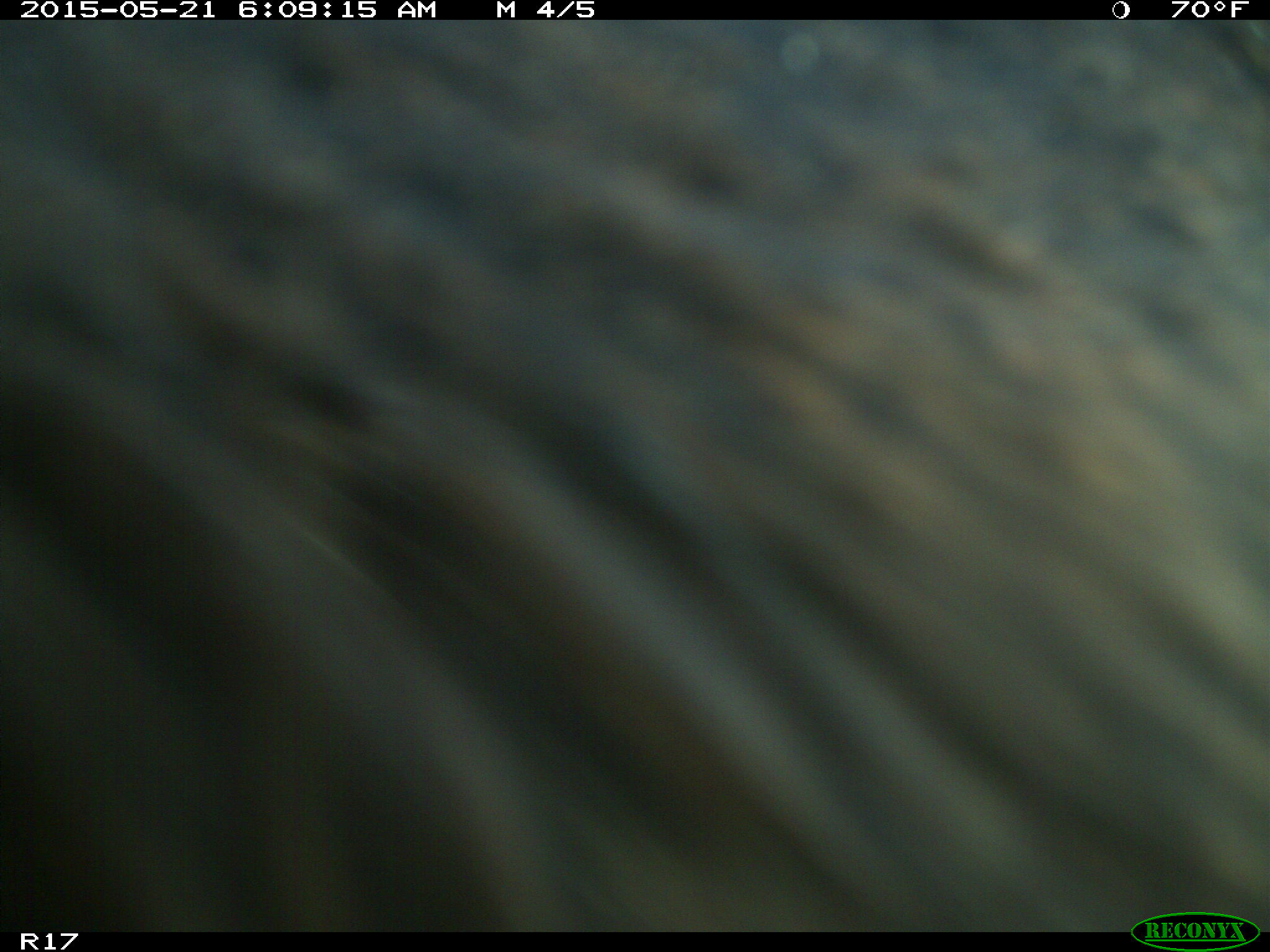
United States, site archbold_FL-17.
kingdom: Animalia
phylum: Chordata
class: Mammalia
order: Artiodactyla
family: Bovidae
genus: Bos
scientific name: Bos taurus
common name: domestic cow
Bos taurus (domestic cow).